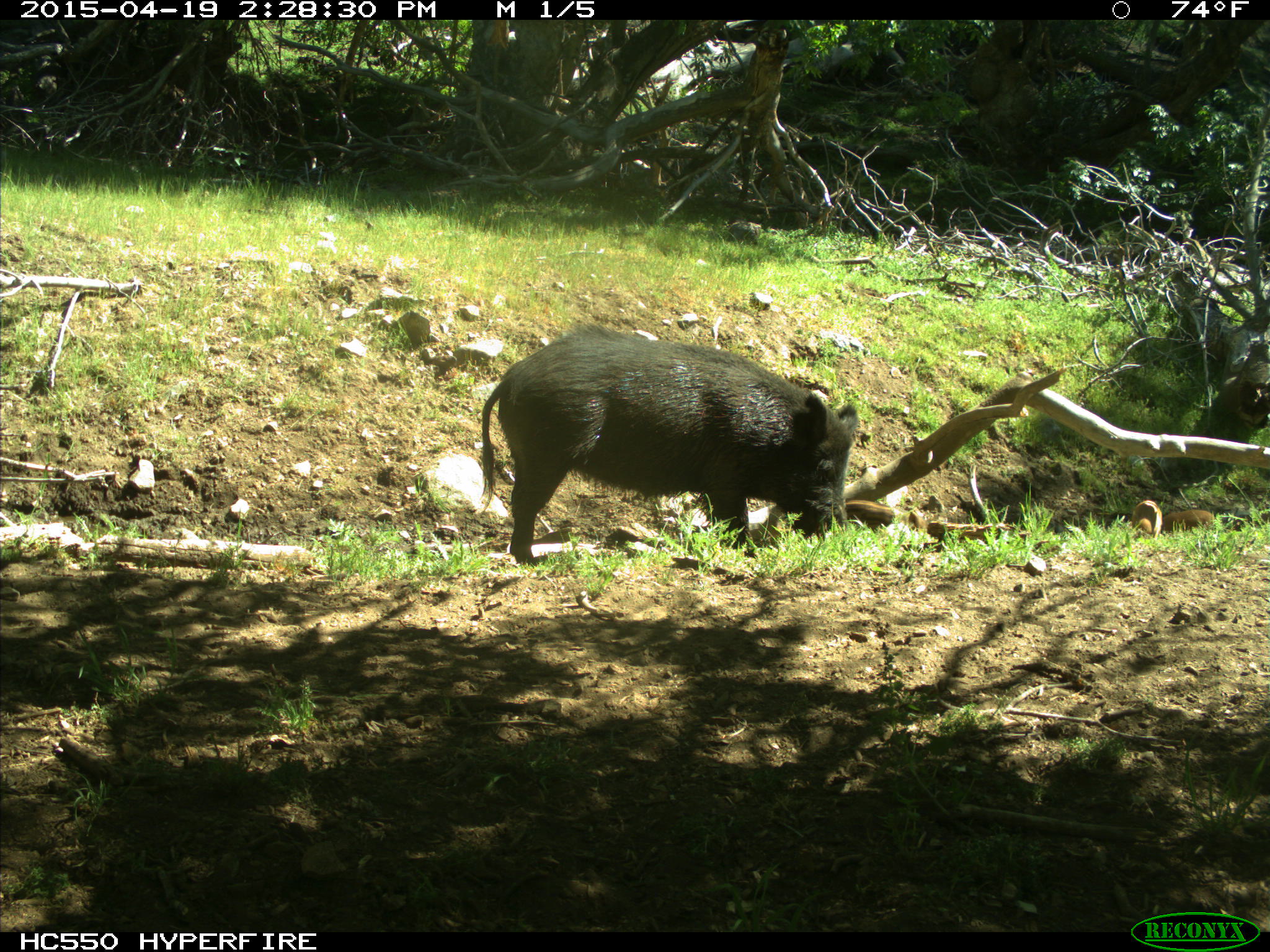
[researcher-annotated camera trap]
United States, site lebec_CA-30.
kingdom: Animalia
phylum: Chordata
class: Mammalia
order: Artiodactyla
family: Suidae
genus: Sus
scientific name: Sus scrofa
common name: wild boar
Sus scrofa (wild boar).